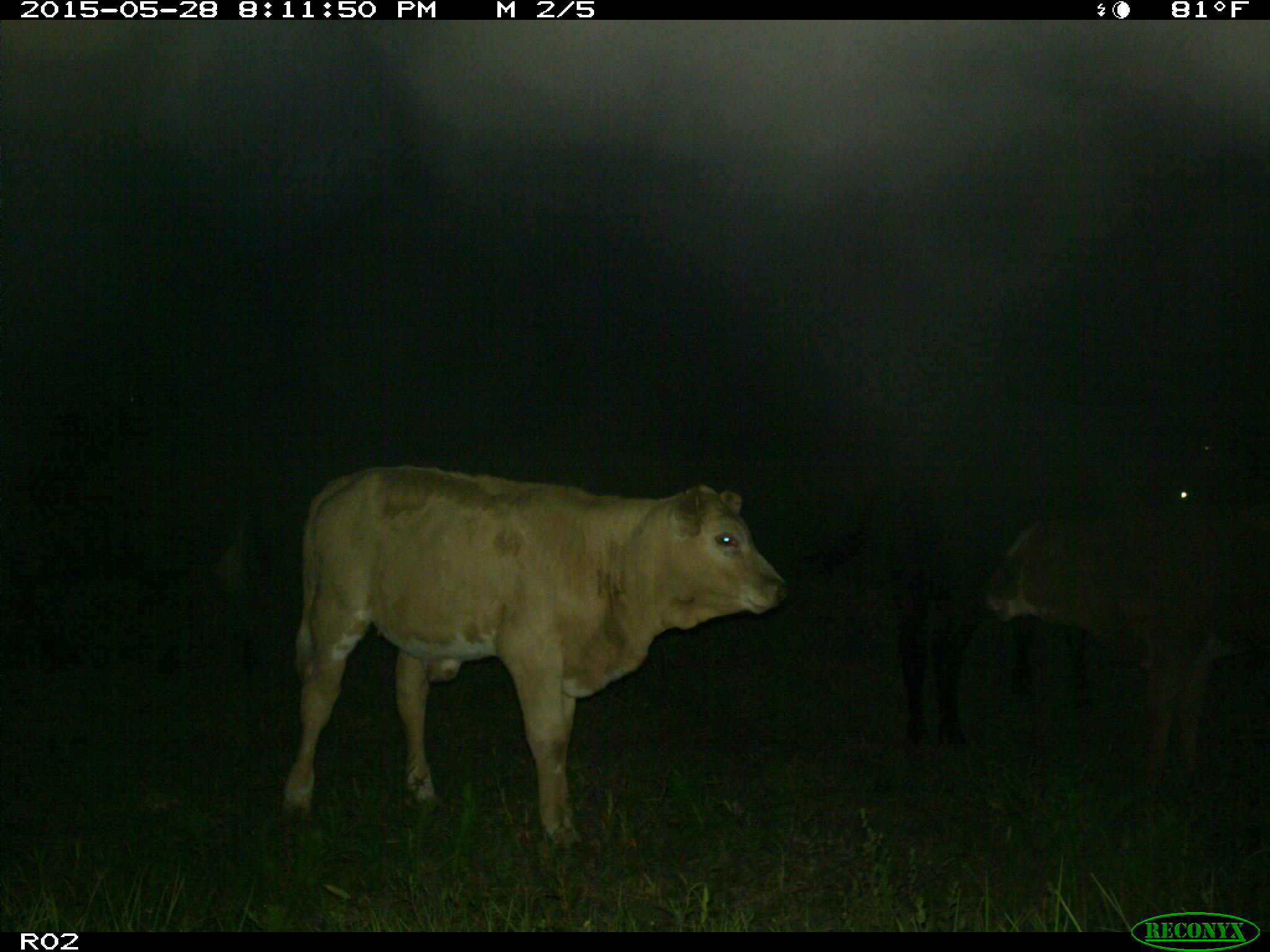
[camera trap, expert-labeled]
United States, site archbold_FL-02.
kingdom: Animalia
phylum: Chordata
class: Mammalia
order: Artiodactyla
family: Bovidae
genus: Bos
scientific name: Bos taurus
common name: domestic cow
Bos taurus (domestic cow).